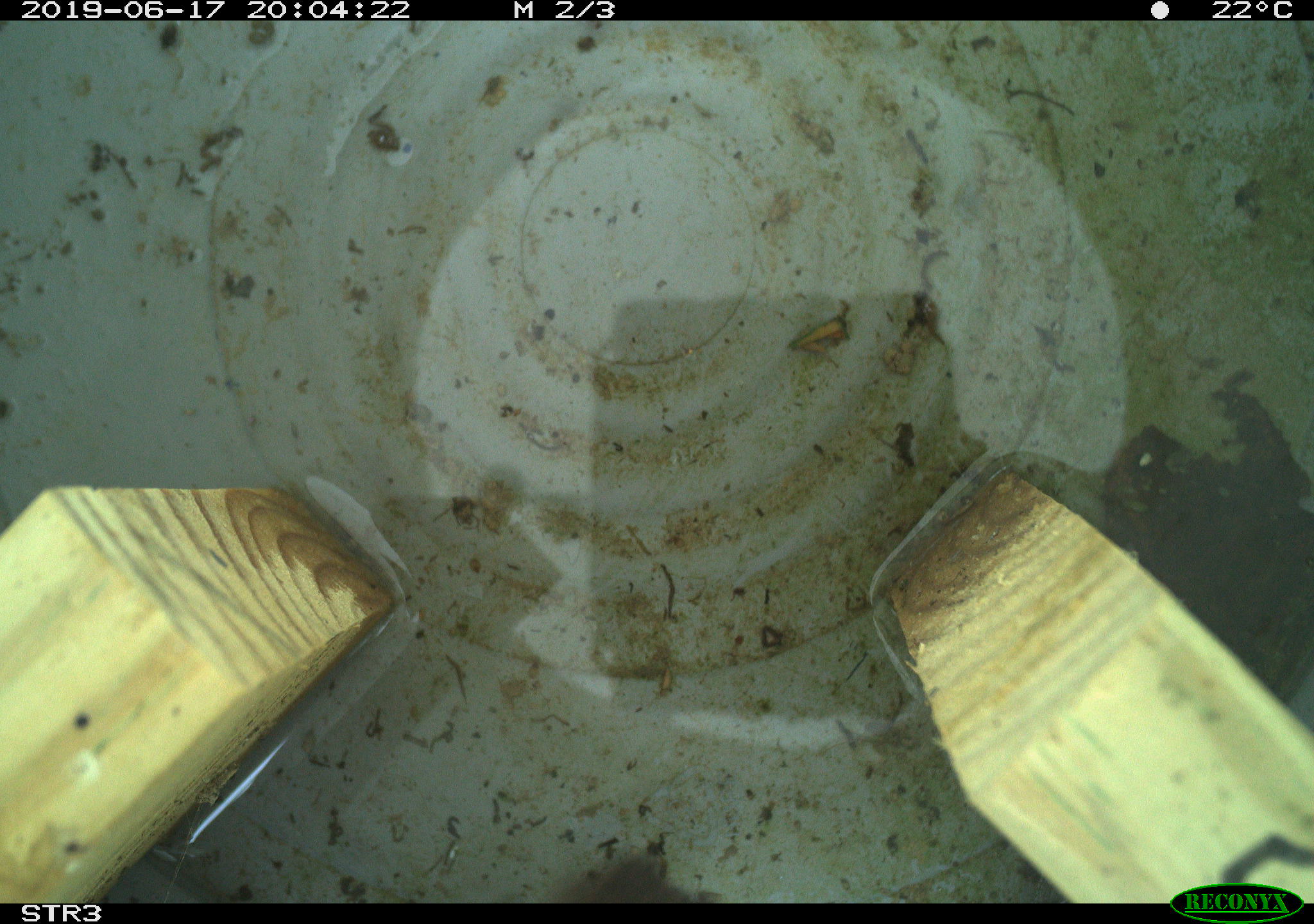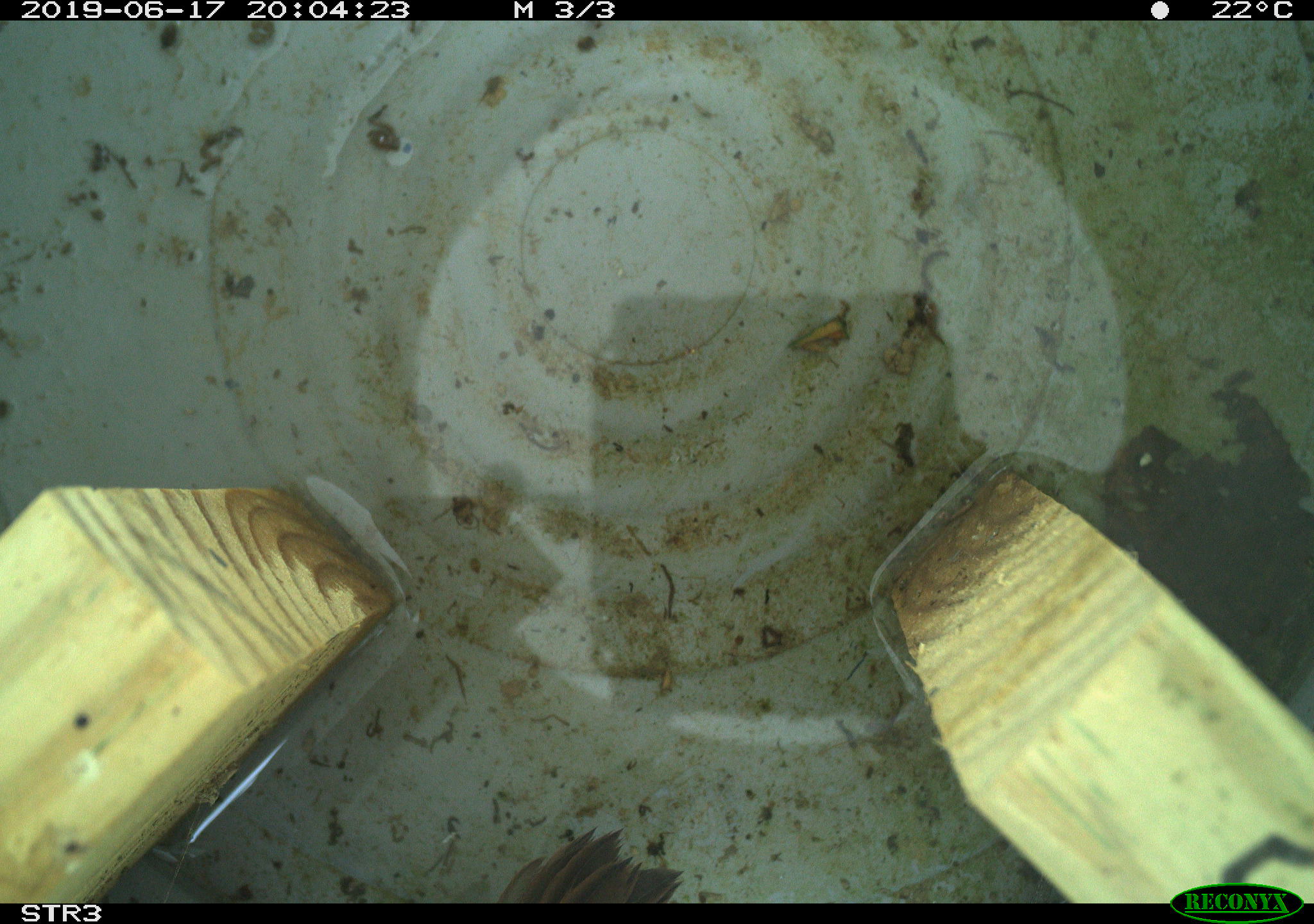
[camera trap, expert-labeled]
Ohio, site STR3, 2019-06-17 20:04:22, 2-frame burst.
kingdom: Animalia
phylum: Chordata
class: Aves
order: Passeriformes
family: Passerellidae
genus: Melospiza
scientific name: Melospiza melodia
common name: song sparrow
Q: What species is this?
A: Song sparrow (Melospiza melodia).